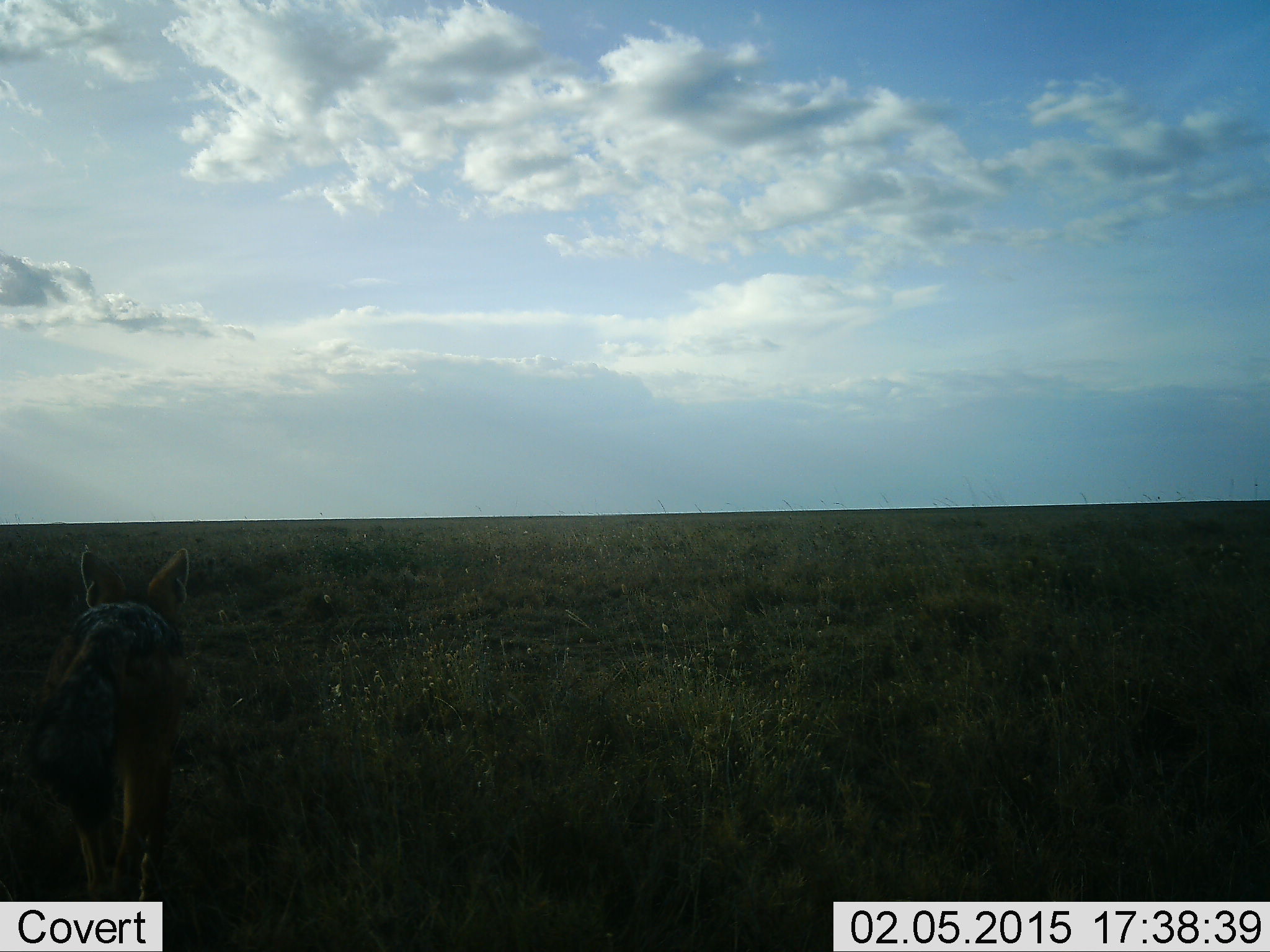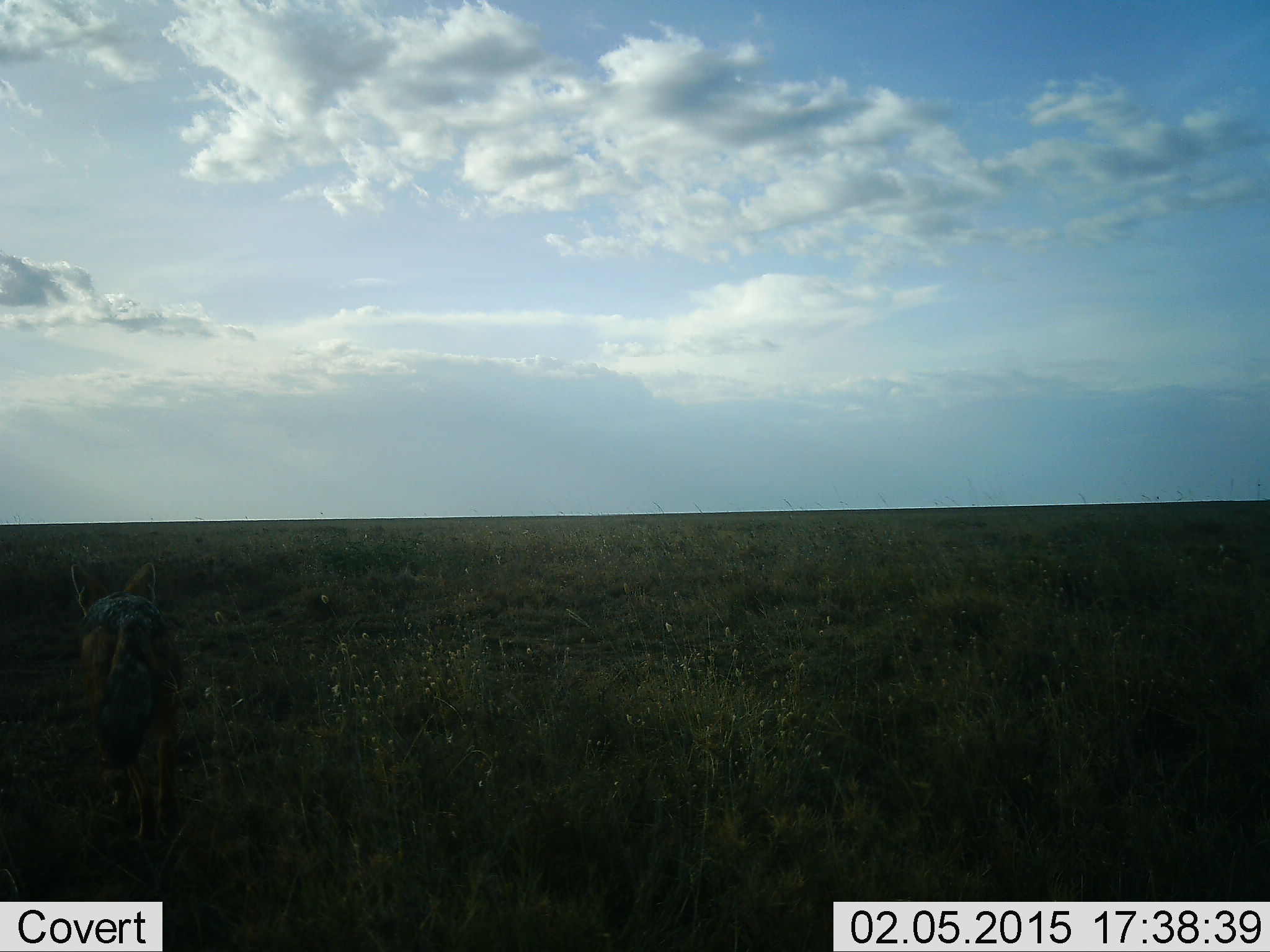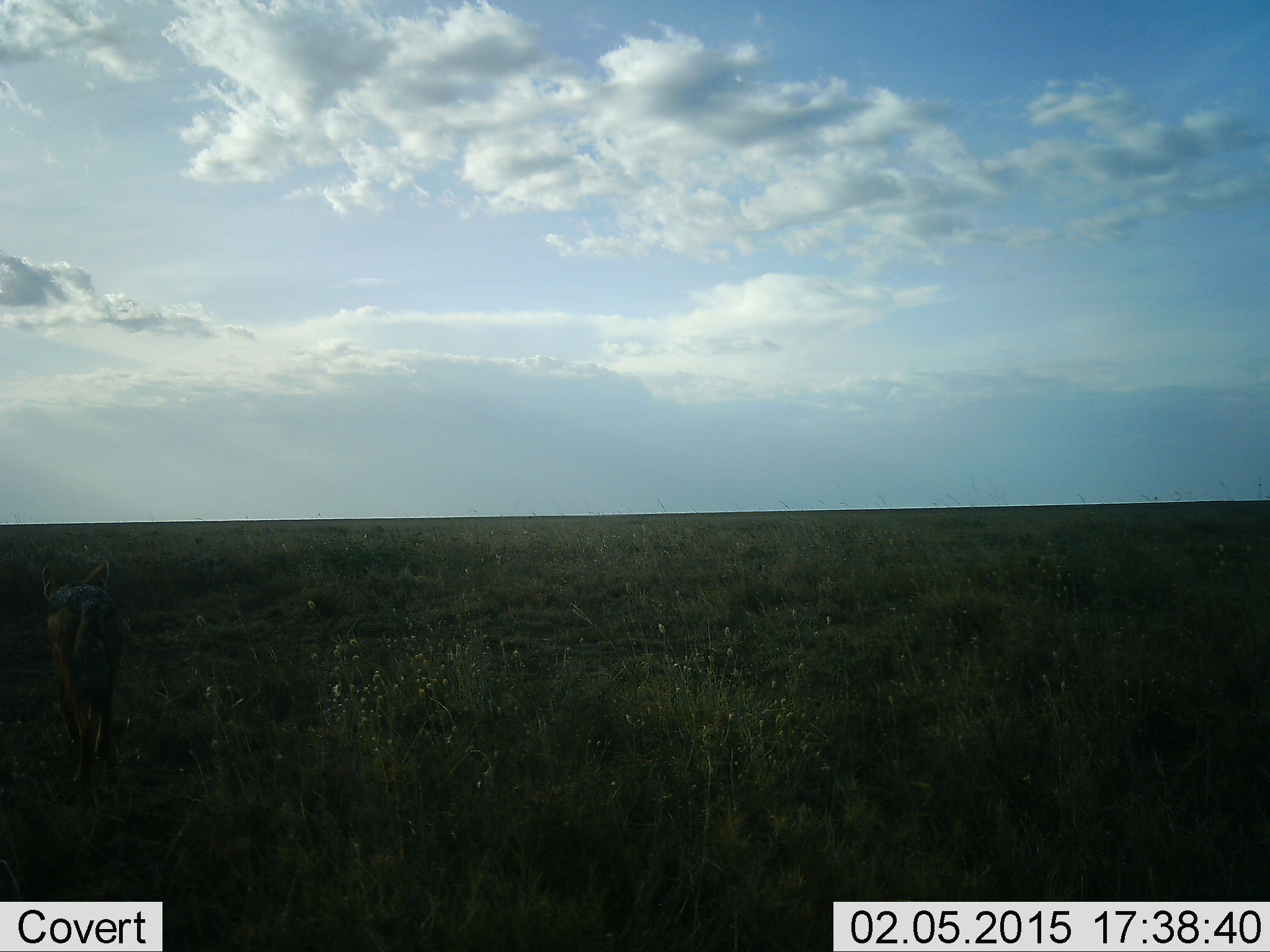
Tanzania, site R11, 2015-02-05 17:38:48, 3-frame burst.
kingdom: Animalia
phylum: Chordata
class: Mammalia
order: Carnivora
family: Canidae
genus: Lupulella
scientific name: Lupulella mesomelas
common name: black-backed jackal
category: jackal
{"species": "jackal (black-backed jackal) (Lupulella mesomelas)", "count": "1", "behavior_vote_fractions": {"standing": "0%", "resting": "0%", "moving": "100%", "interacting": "0%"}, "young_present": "0%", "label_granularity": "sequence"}